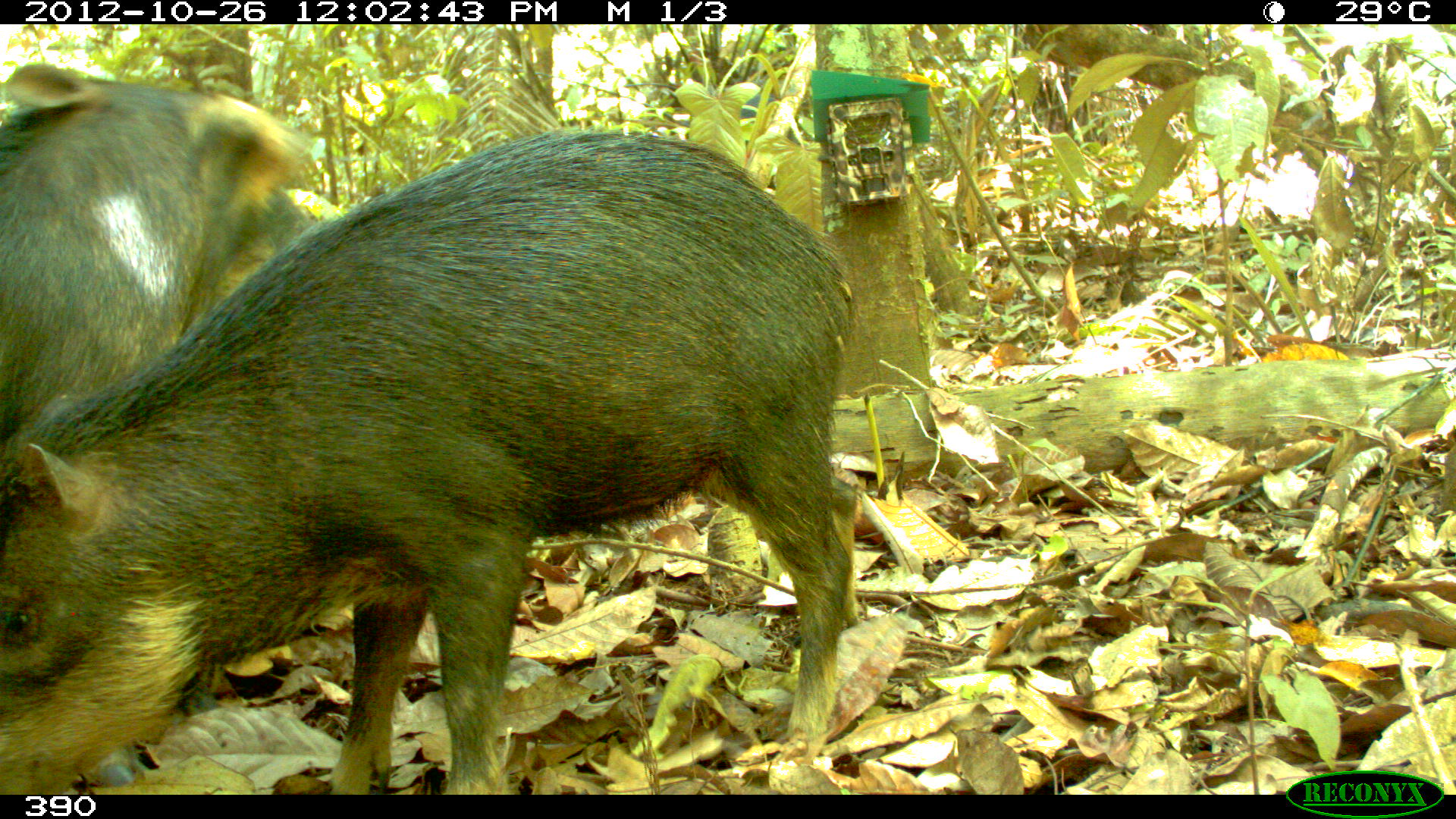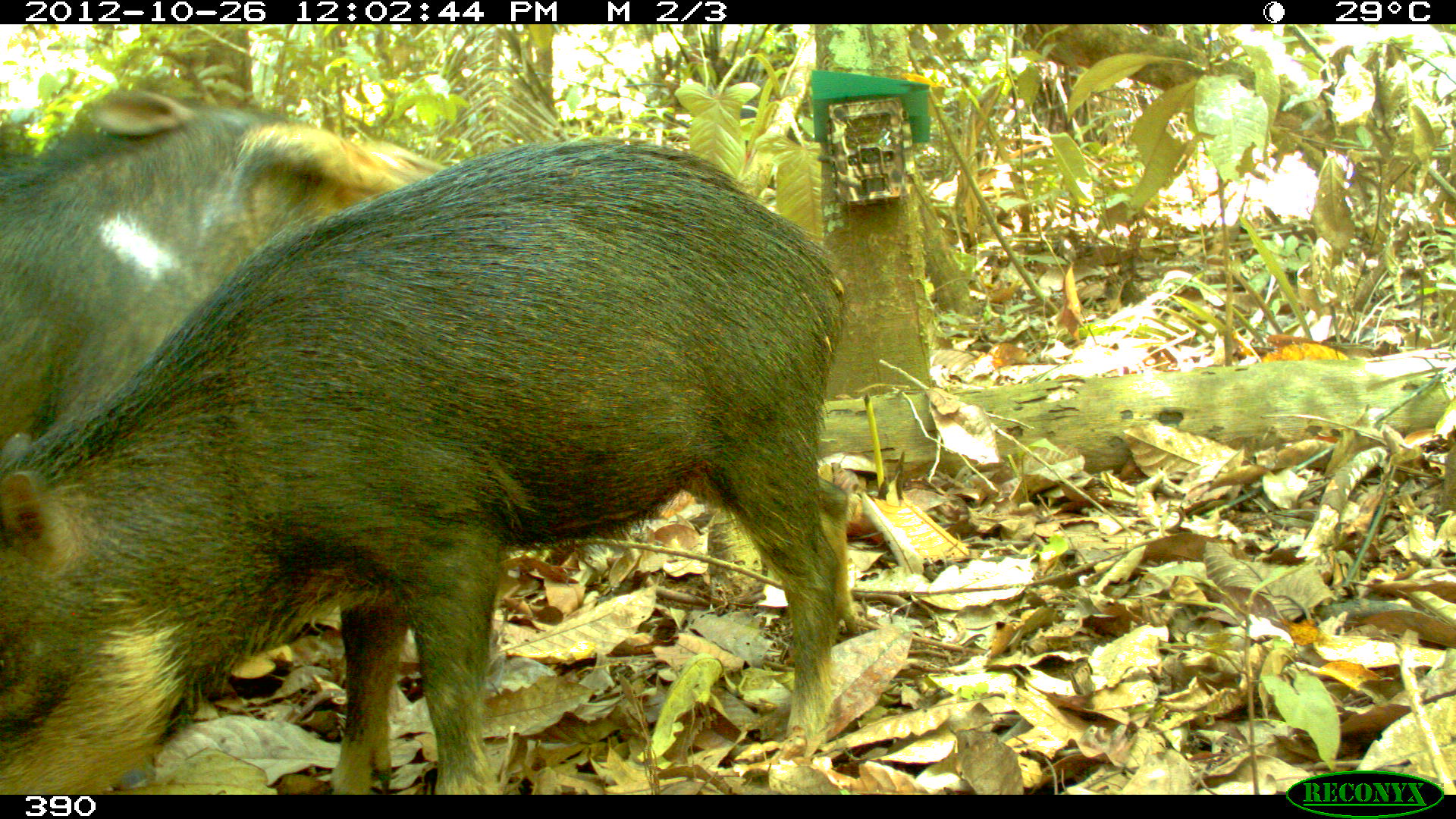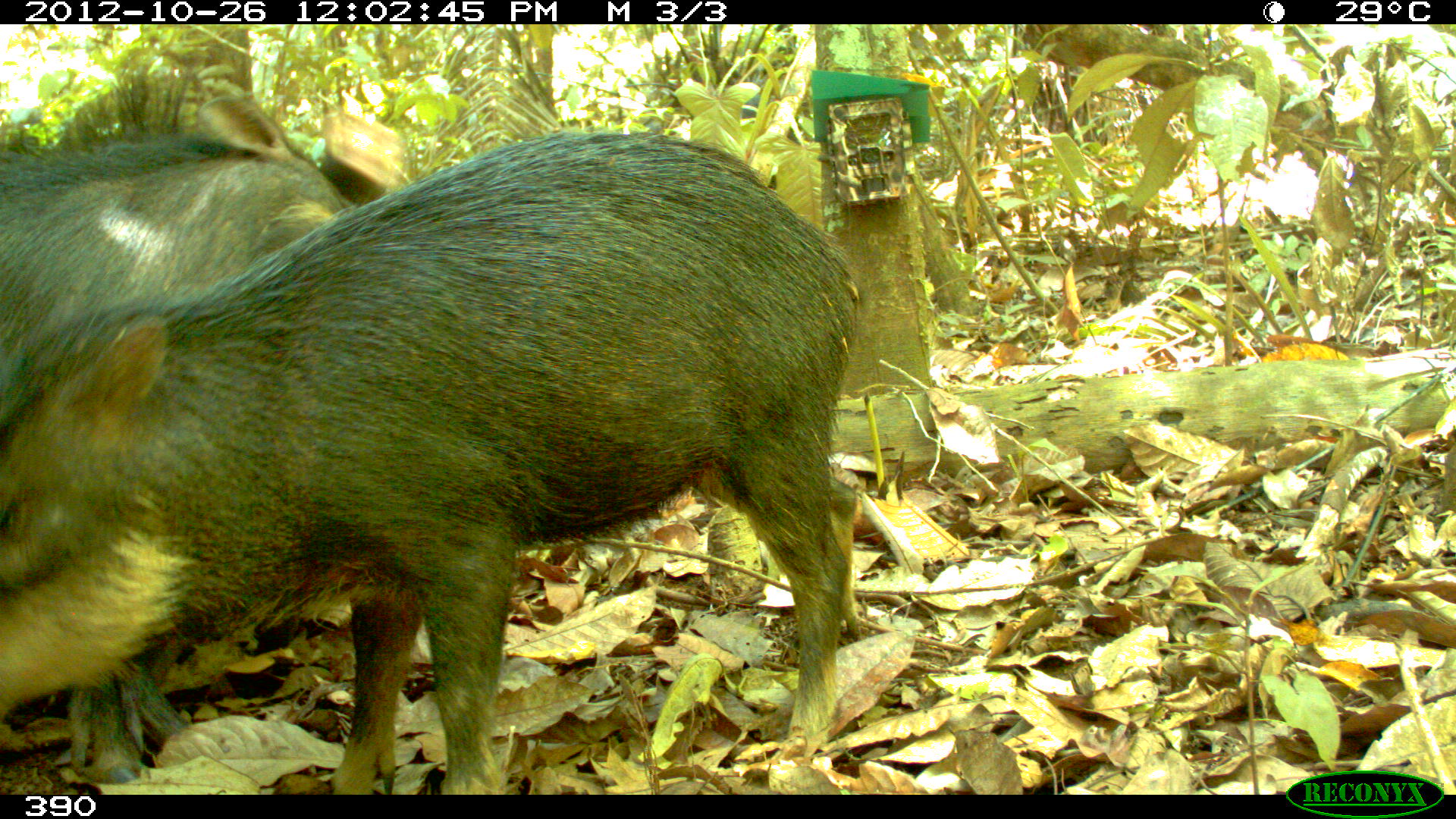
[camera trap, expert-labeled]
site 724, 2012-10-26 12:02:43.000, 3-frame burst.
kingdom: Animalia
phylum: Chordata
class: Mammalia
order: Artiodactyla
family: Tayassuidae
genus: Tayassu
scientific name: Tayassu pecari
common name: white-lipped peccary